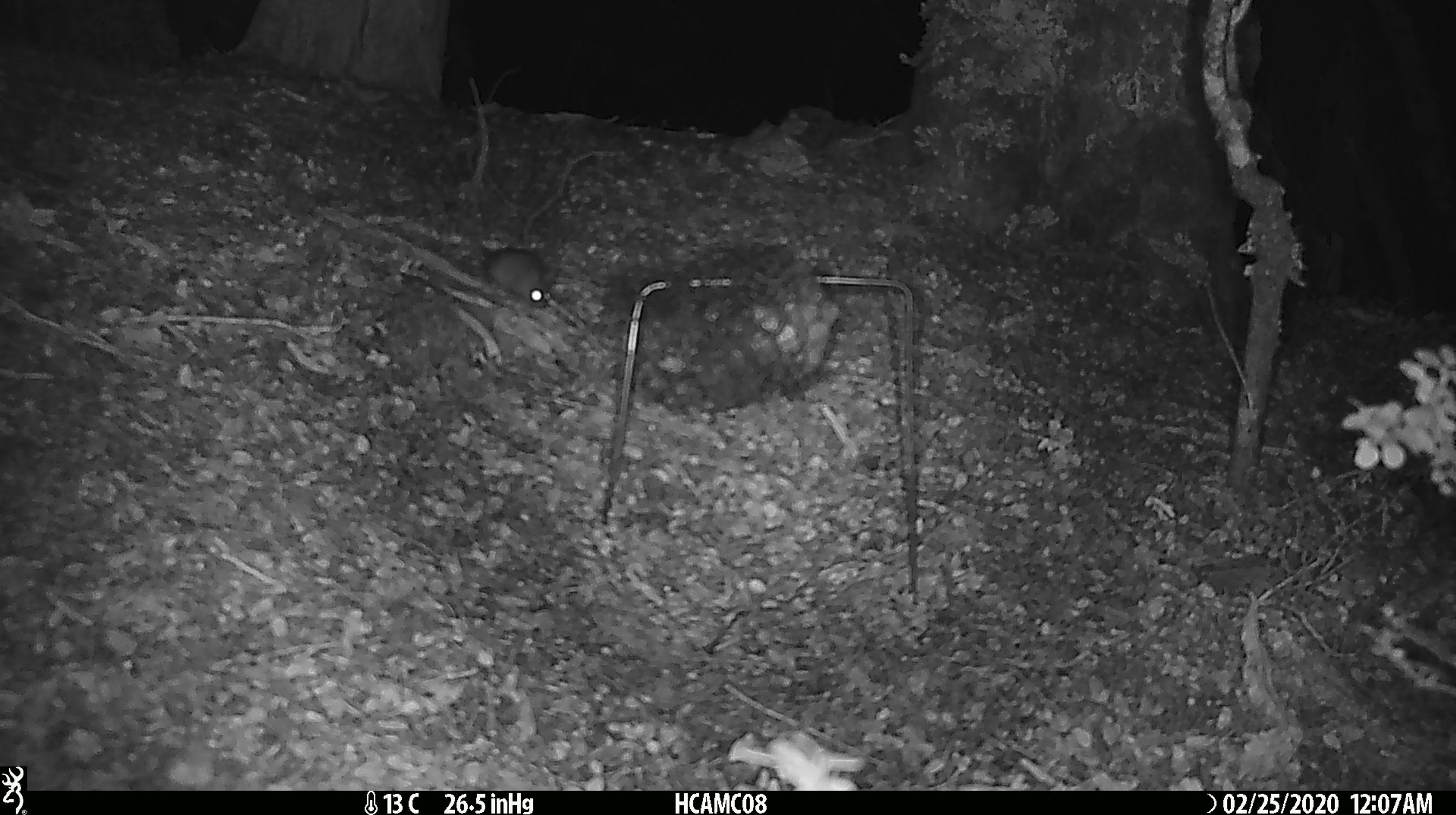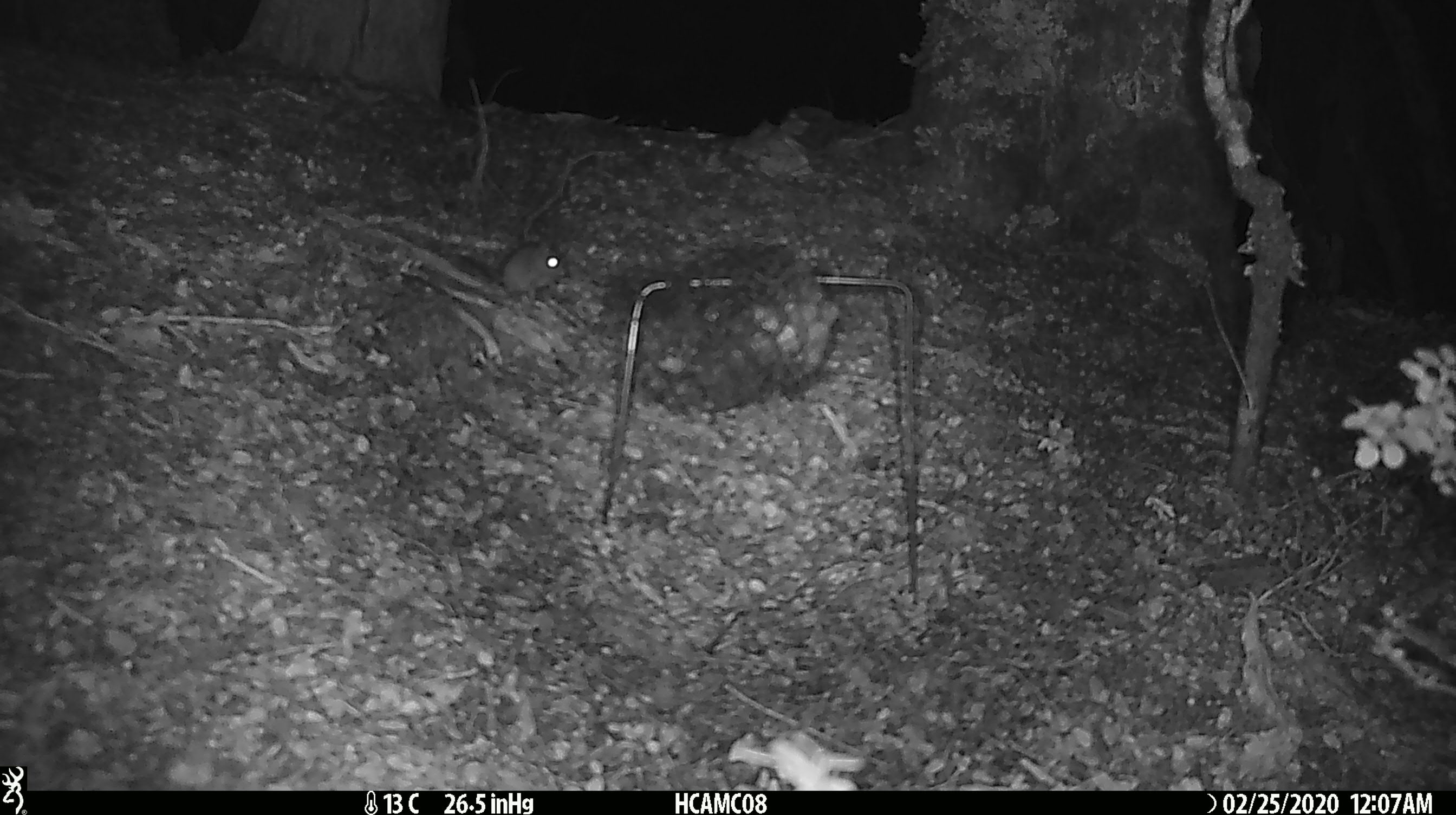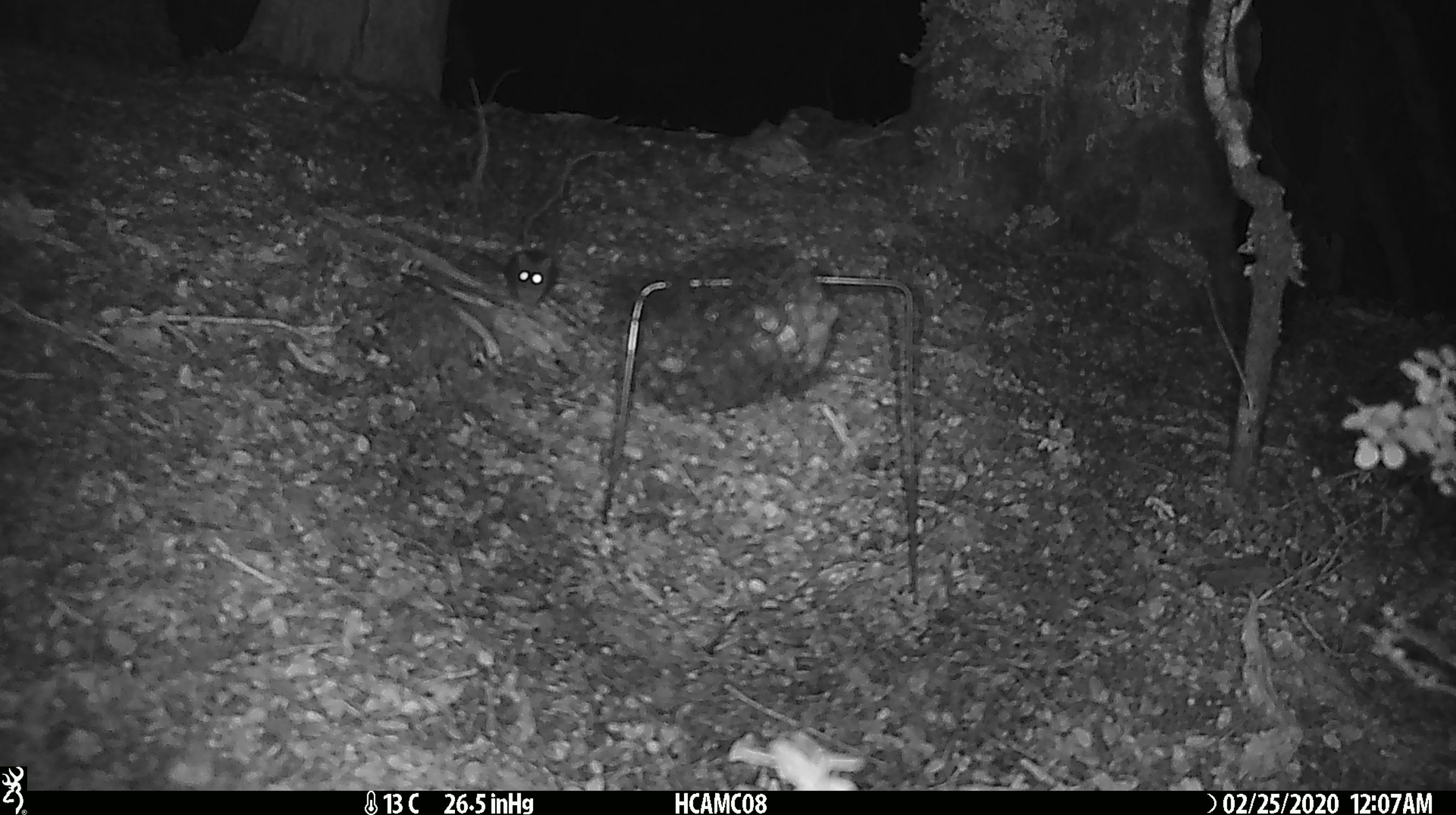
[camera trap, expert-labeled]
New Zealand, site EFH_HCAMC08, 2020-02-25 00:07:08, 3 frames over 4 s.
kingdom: Animalia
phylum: Chordata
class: Mammalia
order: Rodentia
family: Muridae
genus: Mus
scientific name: Mus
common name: mouse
Mouse (Mus).